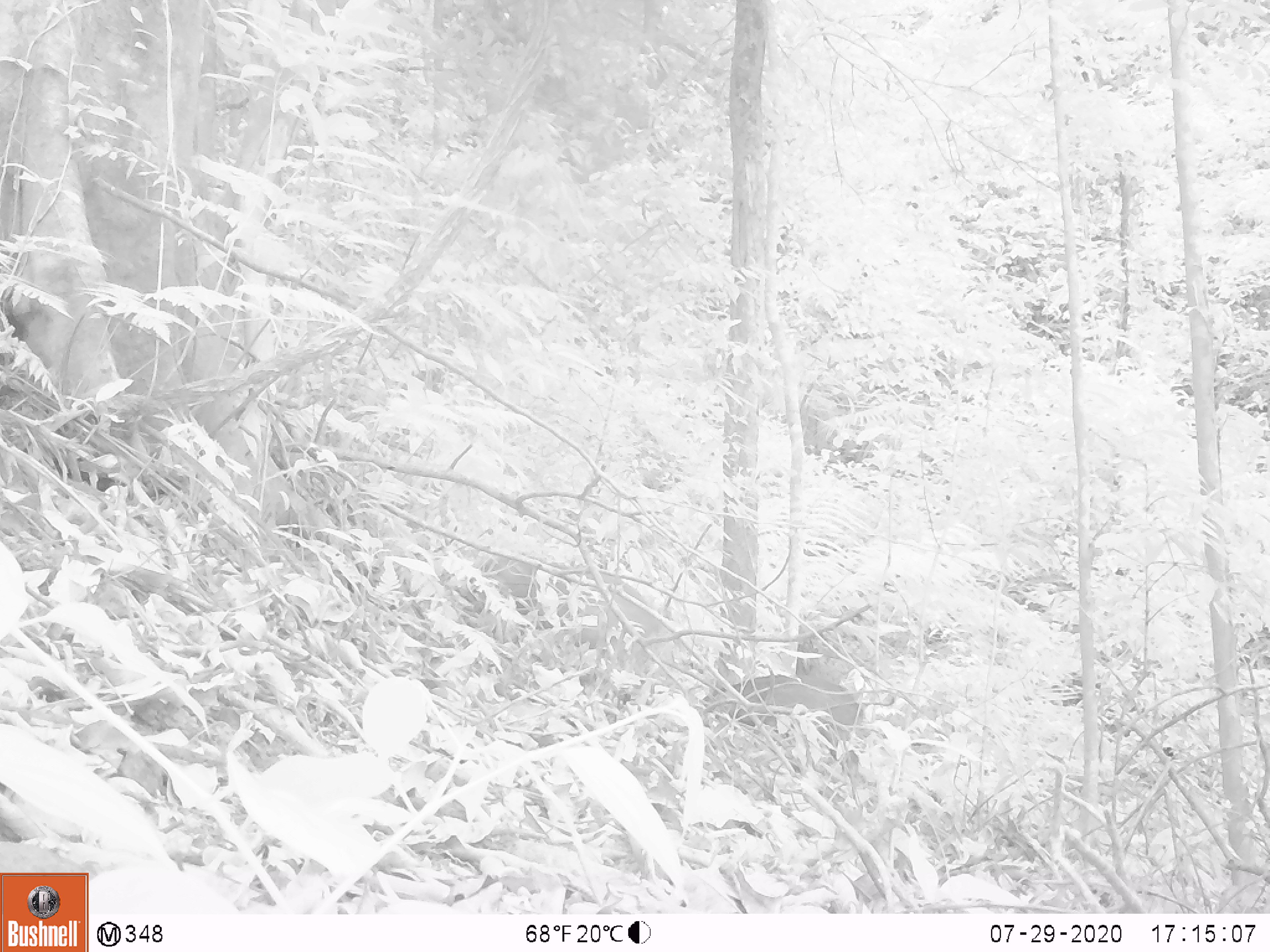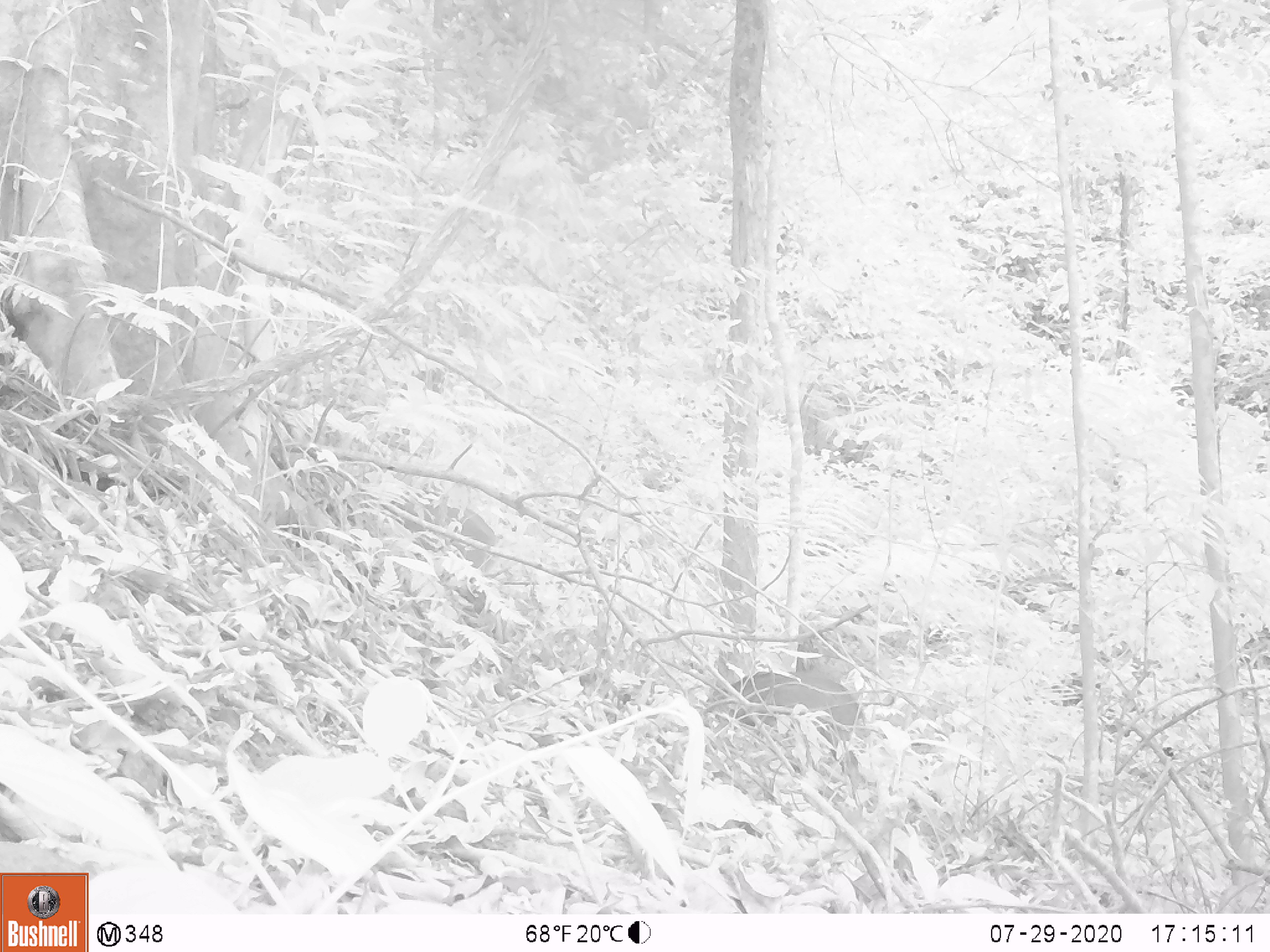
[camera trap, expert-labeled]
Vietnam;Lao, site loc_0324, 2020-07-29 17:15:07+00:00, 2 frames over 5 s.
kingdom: Animalia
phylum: Chordata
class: Mammalia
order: Artiodactyla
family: Suidae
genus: Sus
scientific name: Sus scrofa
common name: eurasian wild pig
Eurasian wild pig (Sus scrofa). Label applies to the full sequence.